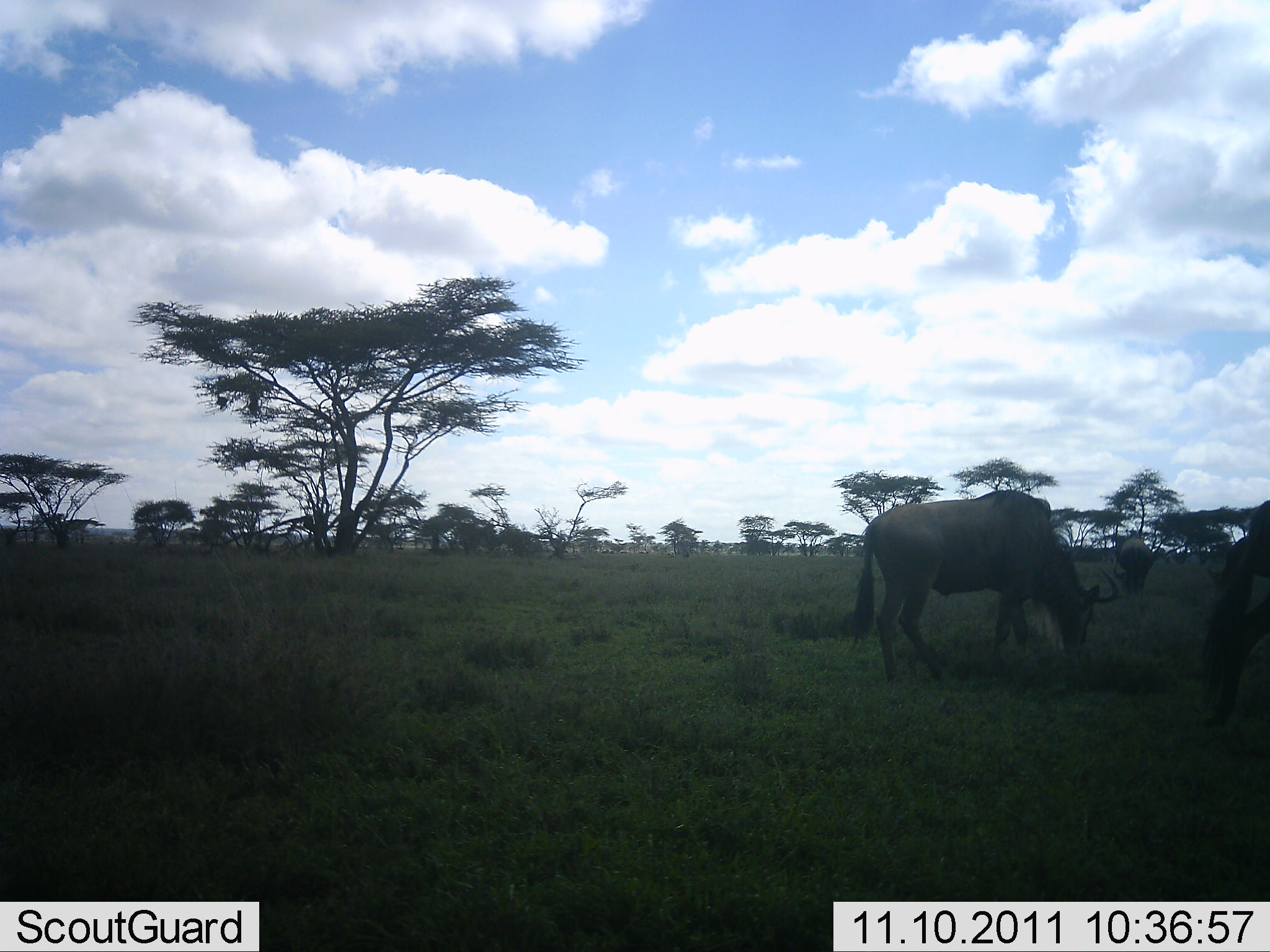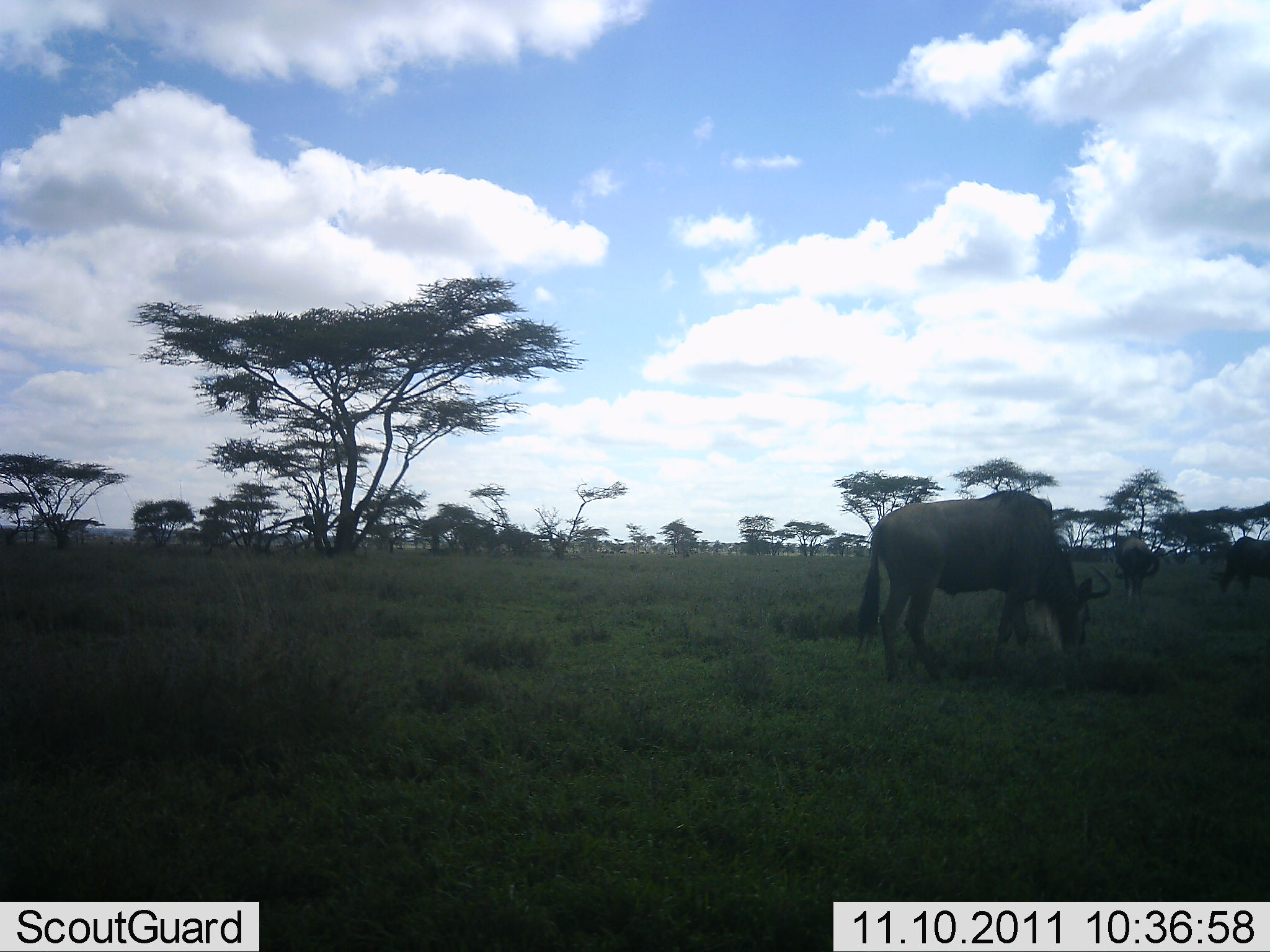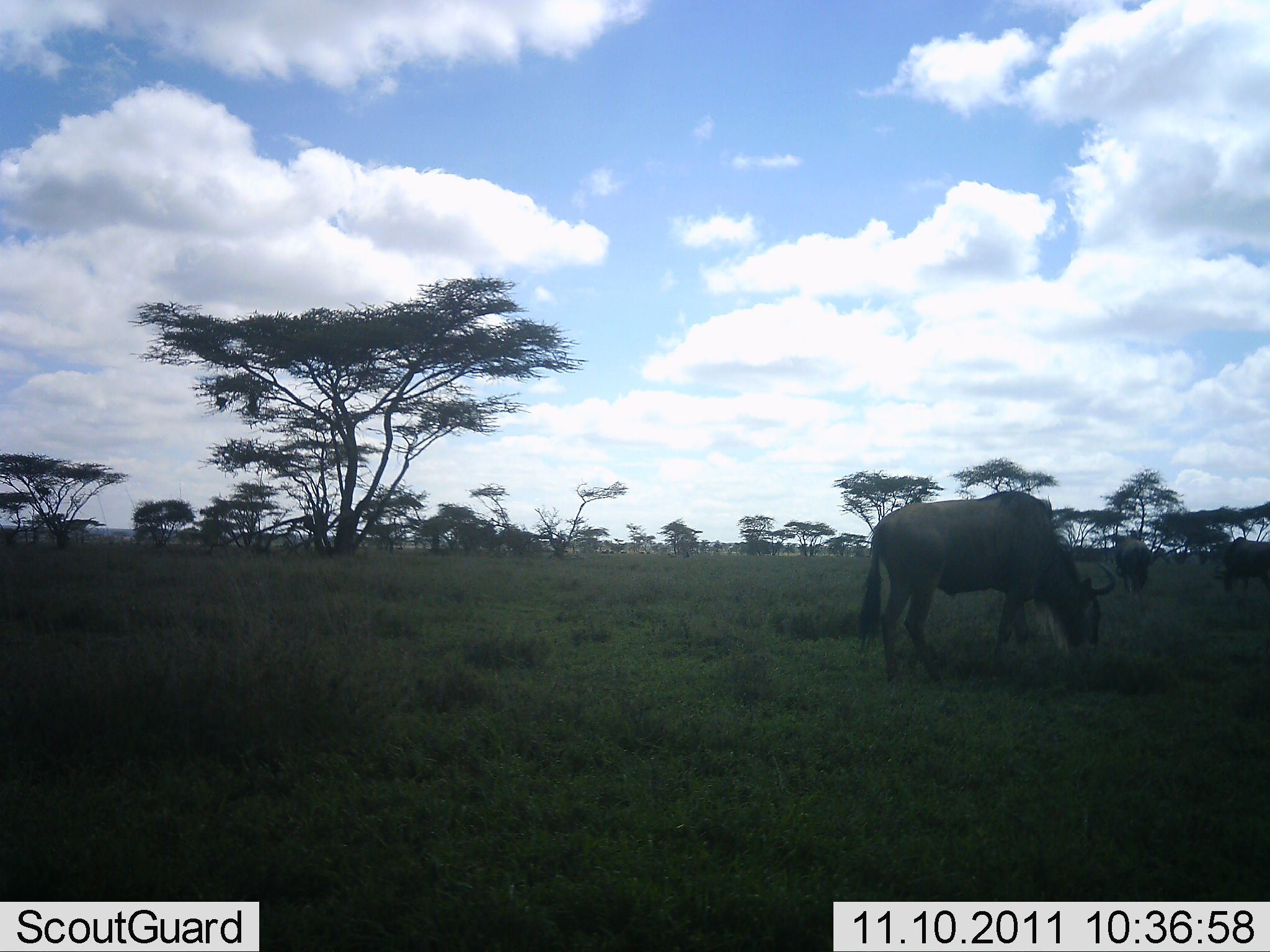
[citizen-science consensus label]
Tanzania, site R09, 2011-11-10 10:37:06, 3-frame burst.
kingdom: Animalia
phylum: Chordata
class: Mammalia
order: Artiodactyla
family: Bovidae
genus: Connochaetes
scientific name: Connochaetes taurinus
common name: blue wildebeest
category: wildebeest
Wildebeest (blue wildebeest) (Connochaetes taurinus), count 4. Behavior (volunteer vote fractions): standing 50%, resting 0%, moving 8%, interacting 0%. Young present (vote fraction): 0%. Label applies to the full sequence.